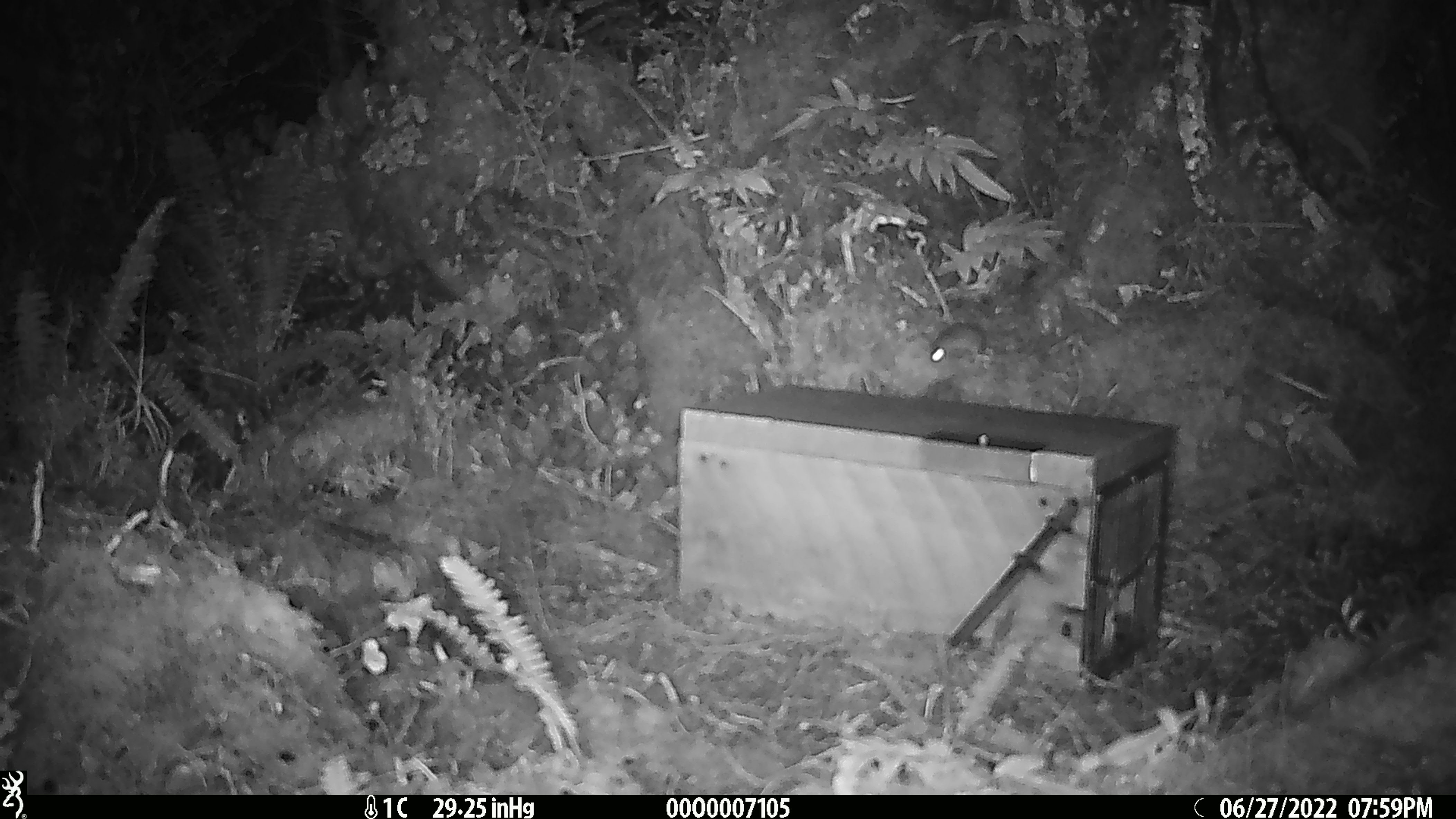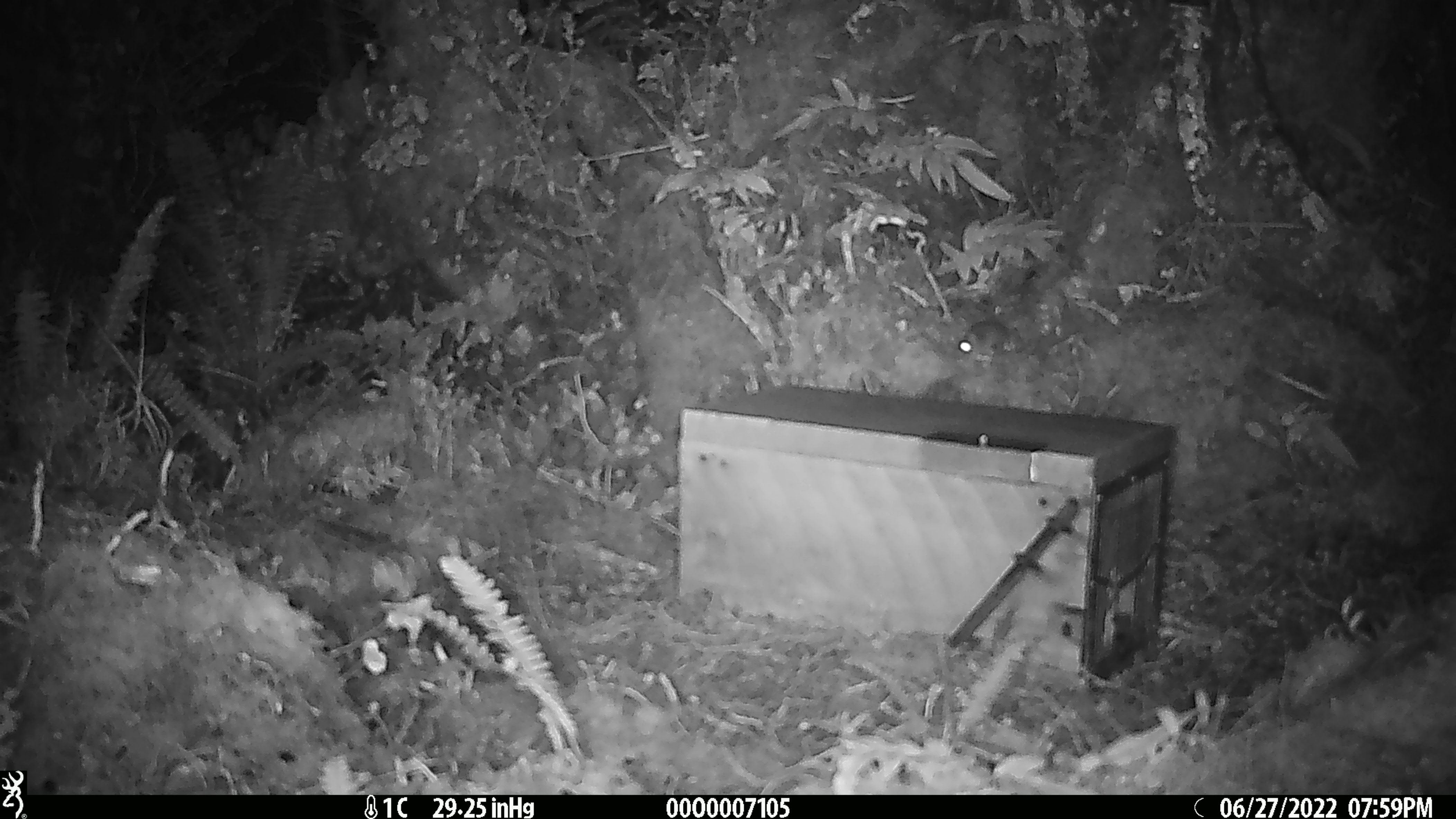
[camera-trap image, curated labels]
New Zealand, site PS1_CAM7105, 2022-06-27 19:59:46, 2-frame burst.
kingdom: Animalia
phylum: Chordata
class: Mammalia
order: Rodentia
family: Muridae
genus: Mus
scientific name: Mus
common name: mouse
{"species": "mouse (Mus)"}